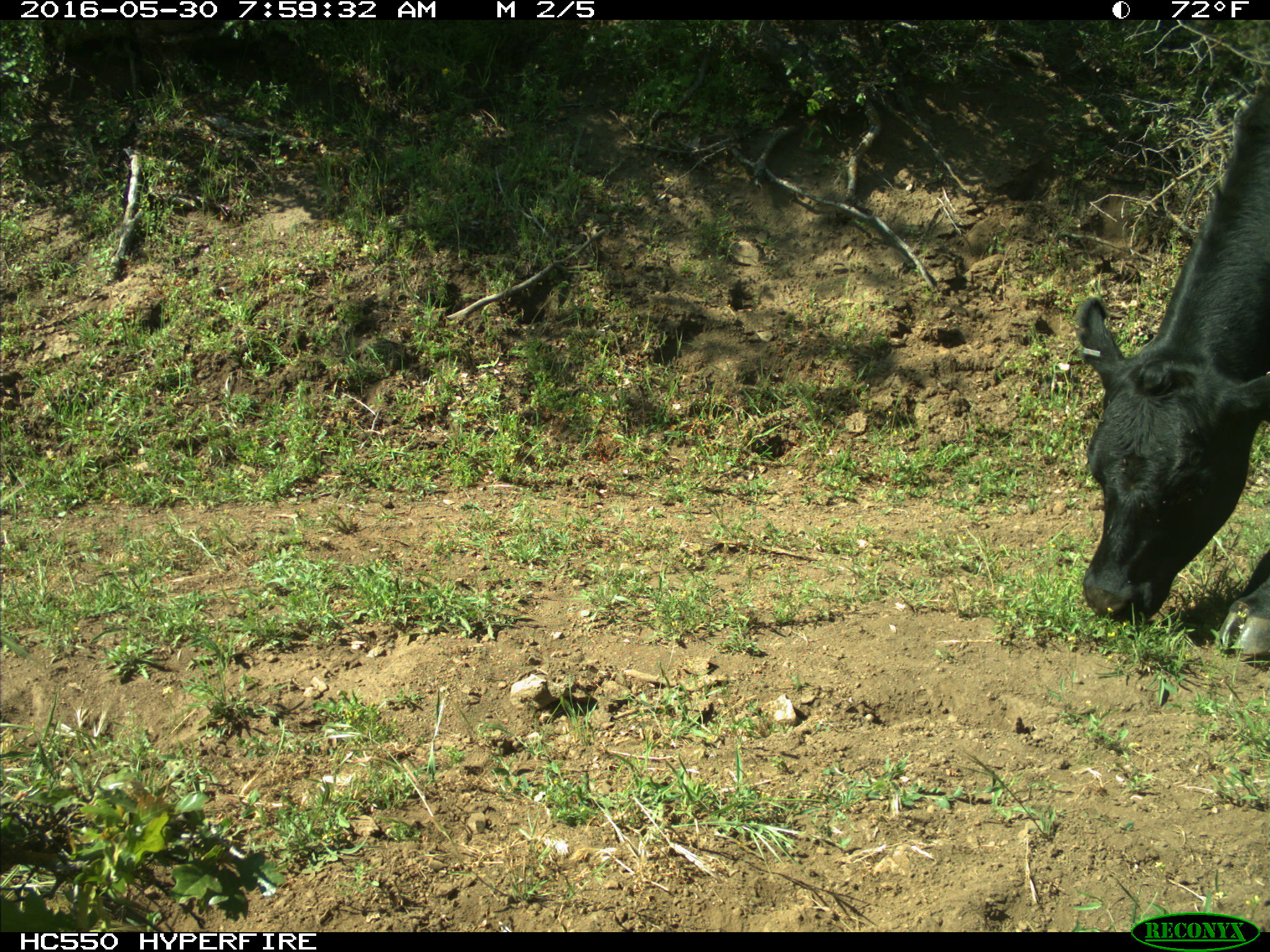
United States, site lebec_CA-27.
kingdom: Animalia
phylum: Chordata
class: Mammalia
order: Artiodactyla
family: Bovidae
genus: Bos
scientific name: Bos taurus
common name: domestic cow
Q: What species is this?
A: Bos taurus (domestic cow).